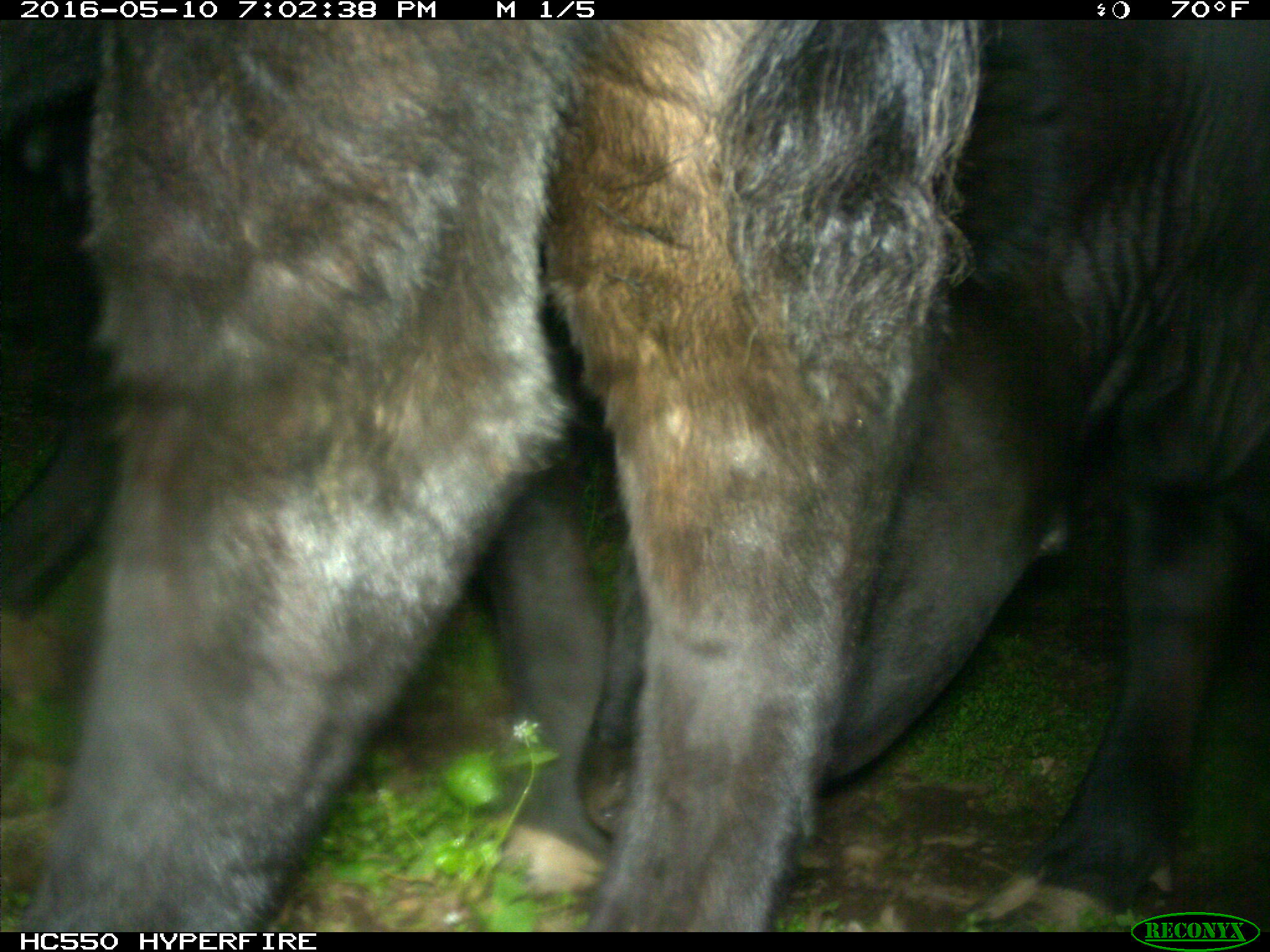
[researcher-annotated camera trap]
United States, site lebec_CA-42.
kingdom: Animalia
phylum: Chordata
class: Mammalia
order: Artiodactyla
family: Bovidae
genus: Bos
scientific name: Bos taurus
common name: domestic cow